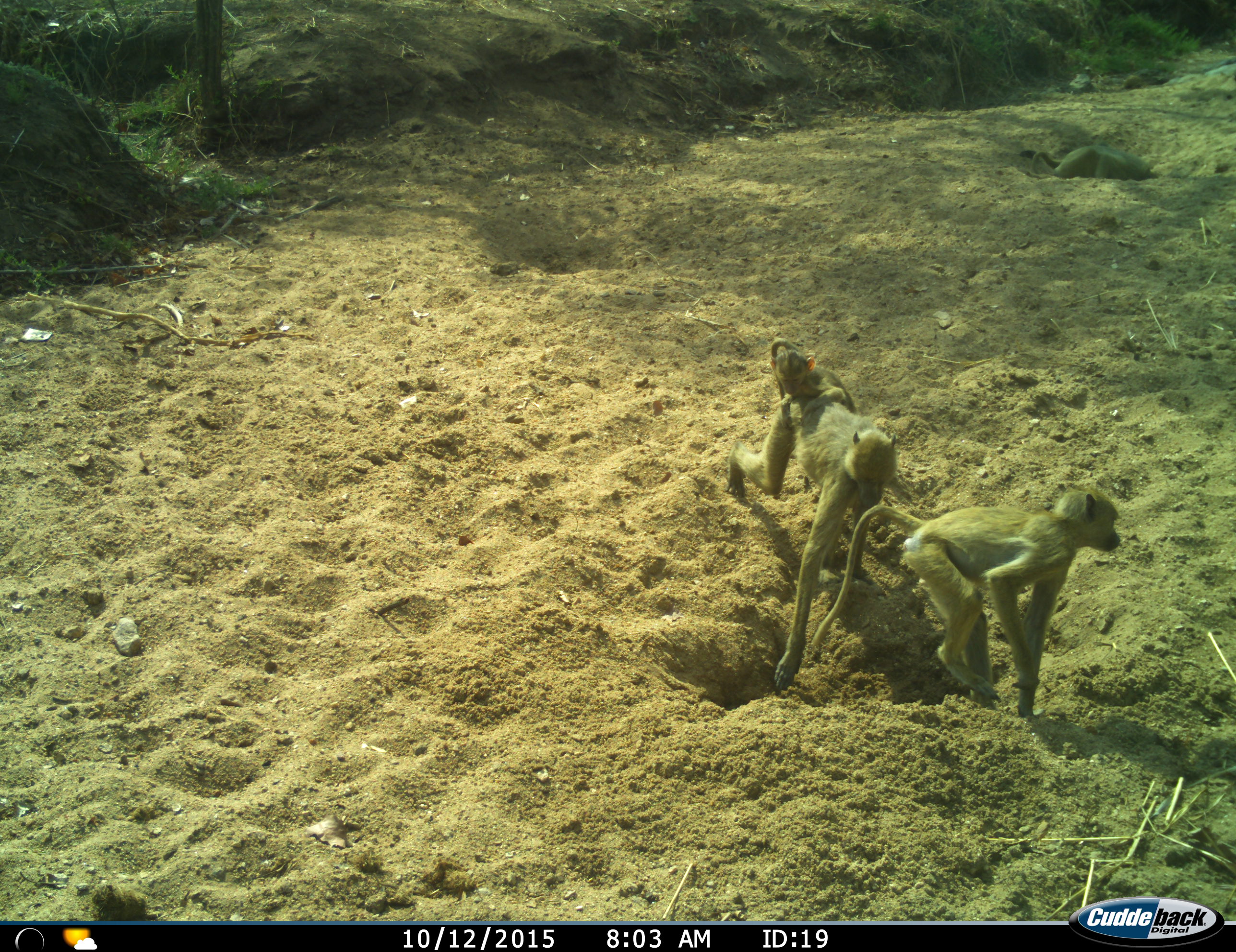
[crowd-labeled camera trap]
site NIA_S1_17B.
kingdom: Animalia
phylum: Chordata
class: Mammalia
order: Primates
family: Cercopithecidae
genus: Papio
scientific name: Papio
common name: baboon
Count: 3.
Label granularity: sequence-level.